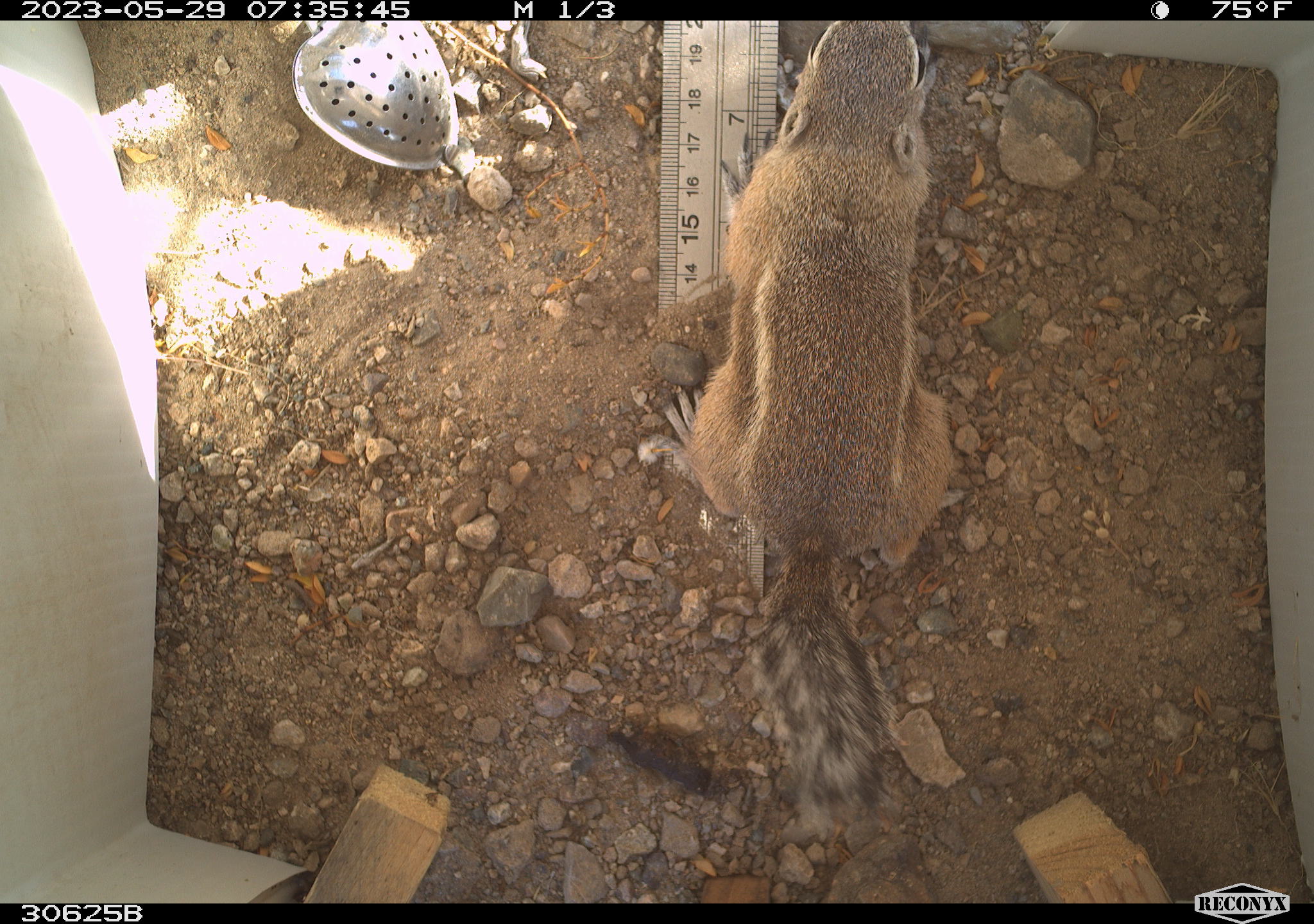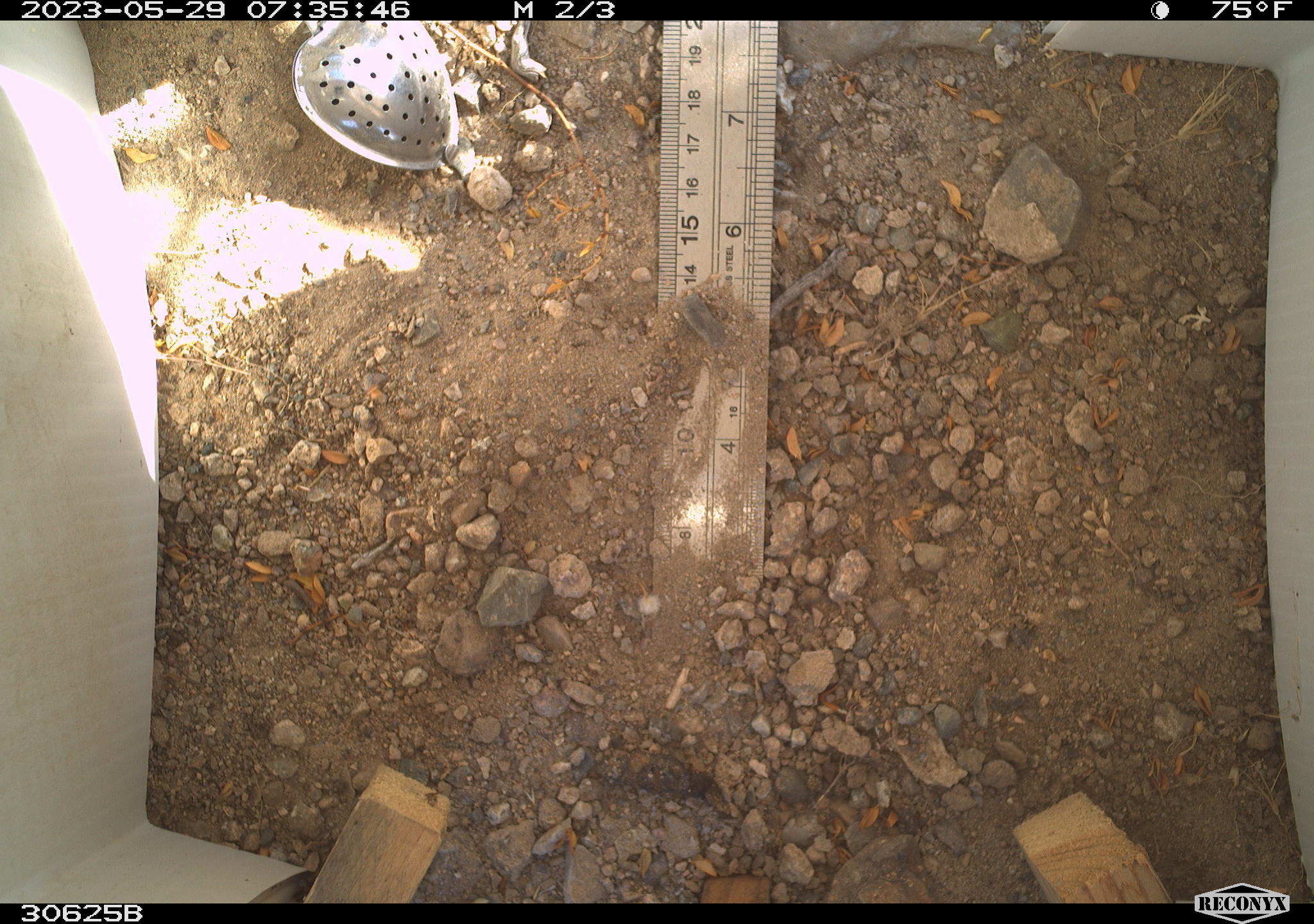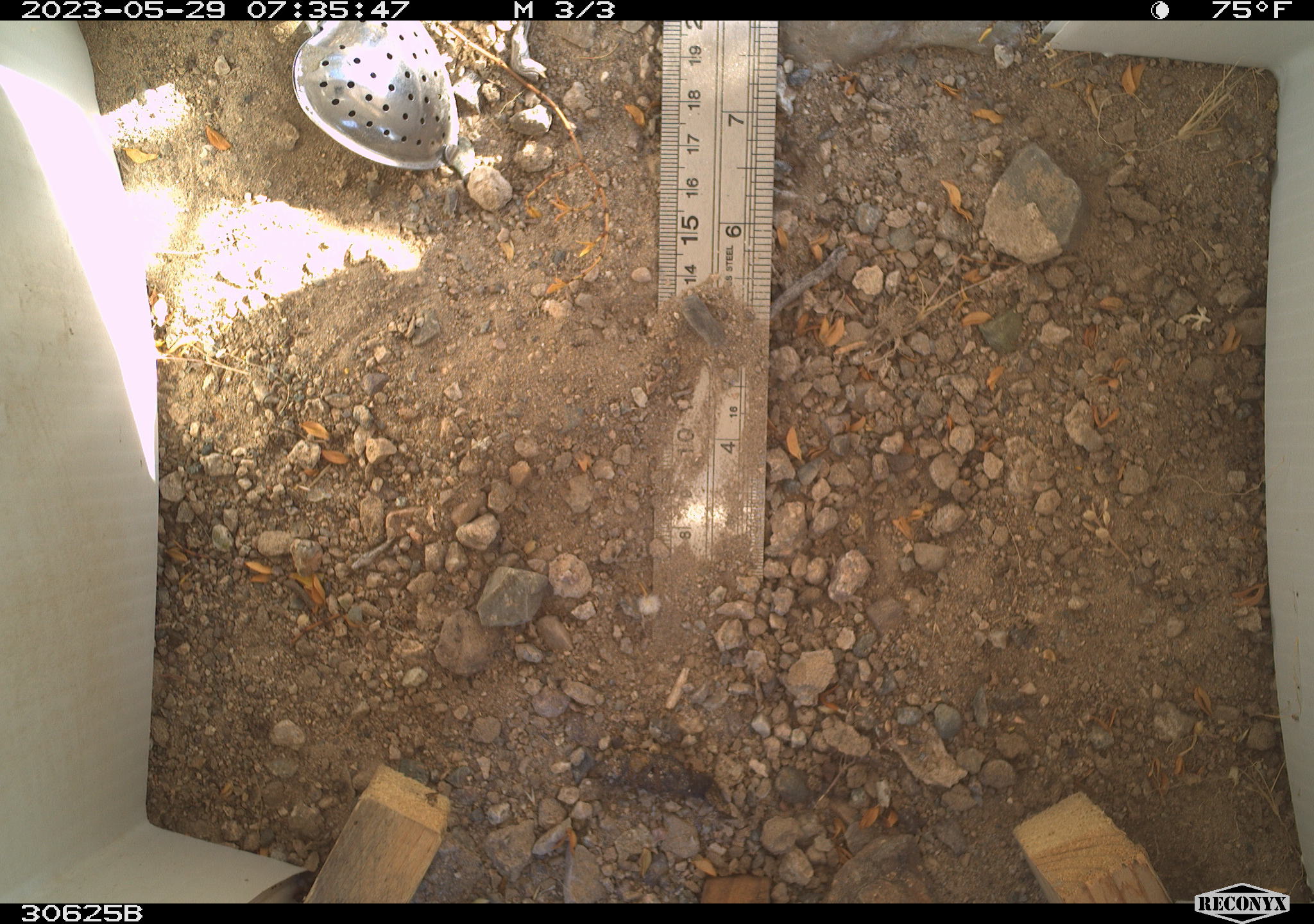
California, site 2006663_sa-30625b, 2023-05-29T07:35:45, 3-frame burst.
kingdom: Animalia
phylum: Chordata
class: Mammalia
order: Rodentia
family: Sciuridae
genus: Ammospermophilus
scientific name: Ammospermophilus leucurus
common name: white-tailed antelope squirrel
White-tailed antelope squirrel (Ammospermophilus leucurus).